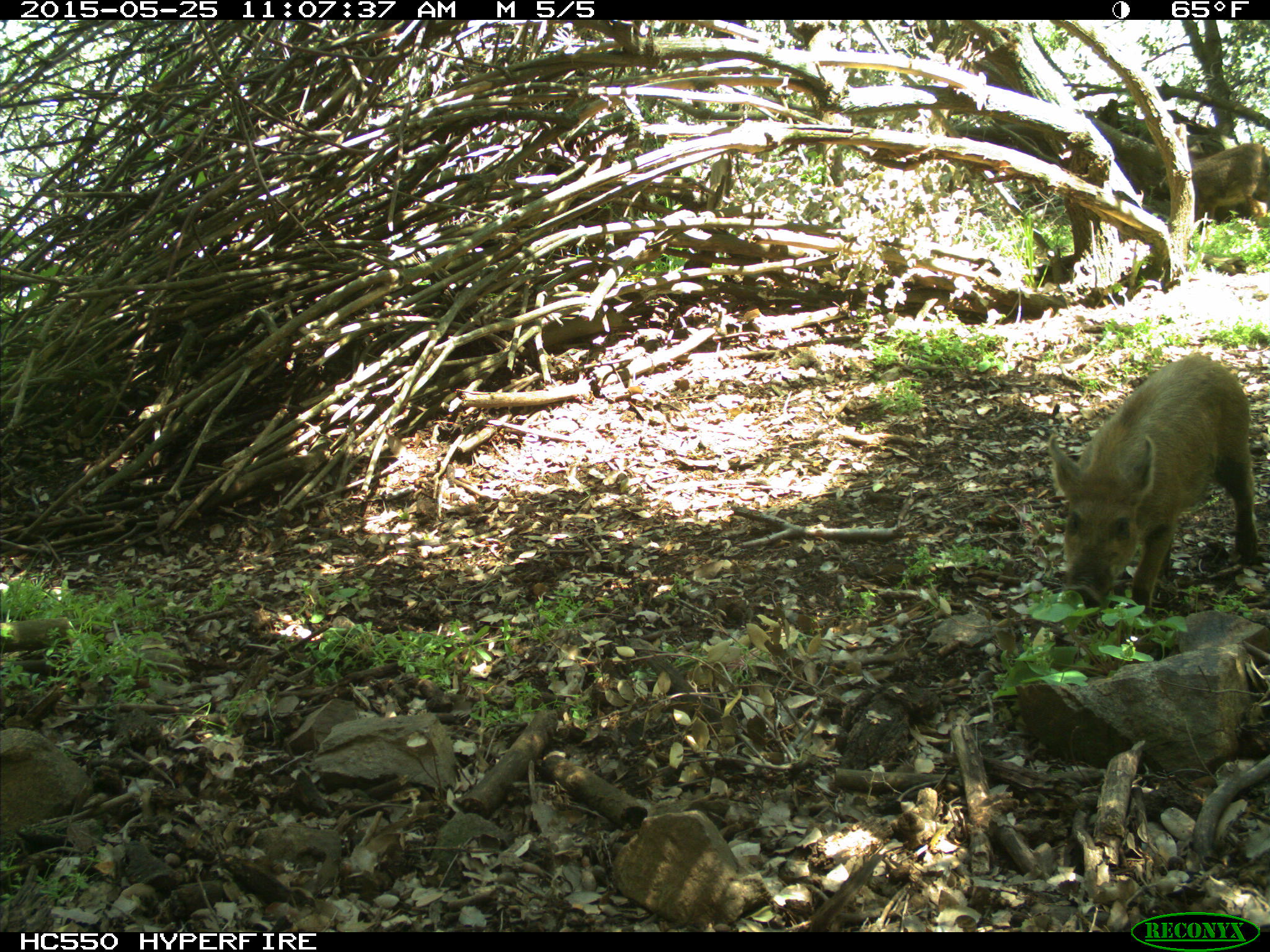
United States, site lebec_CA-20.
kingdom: Animalia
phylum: Chordata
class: Mammalia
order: Artiodactyla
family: Suidae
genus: Sus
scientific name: Sus scrofa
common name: wild boar